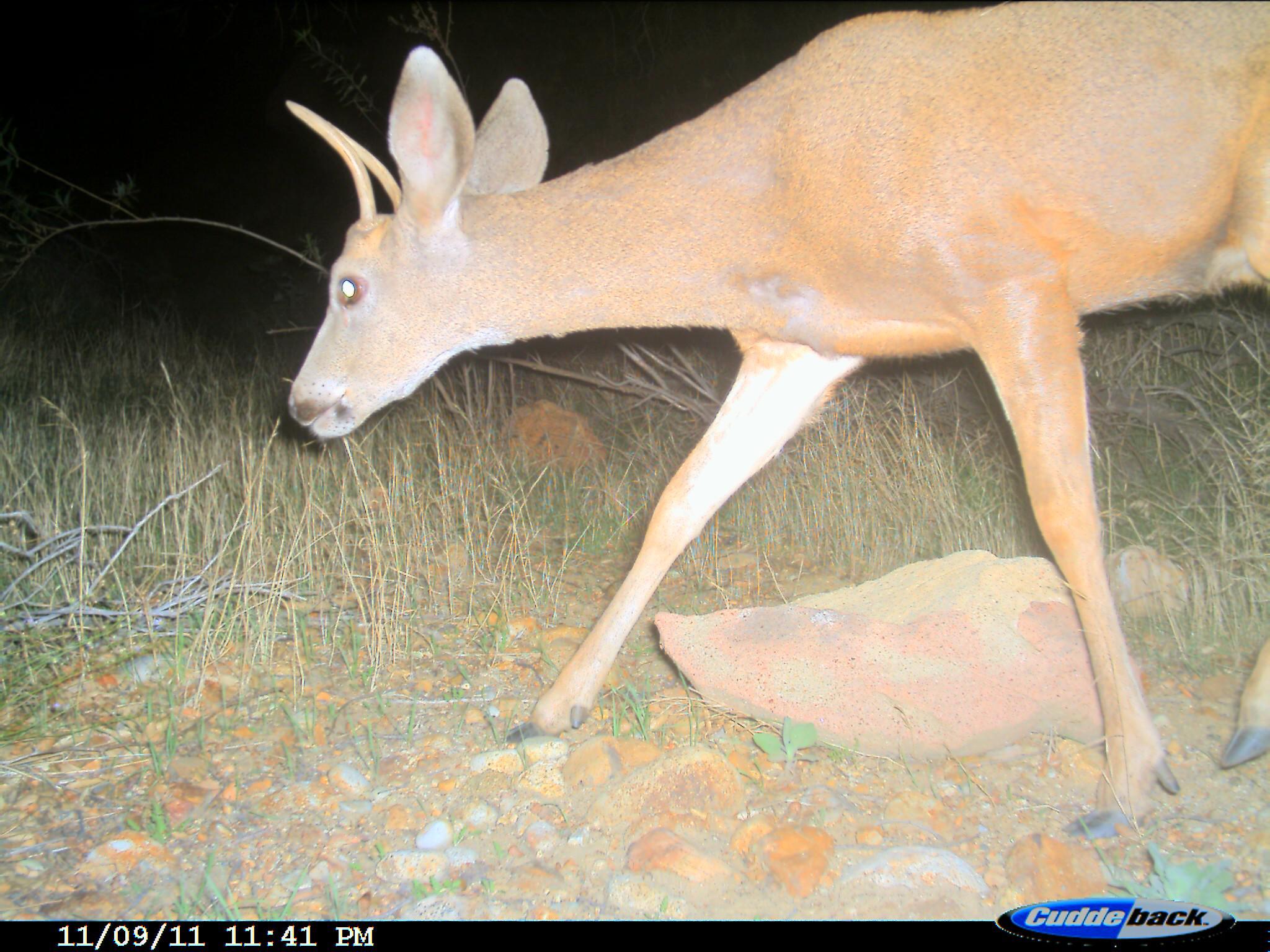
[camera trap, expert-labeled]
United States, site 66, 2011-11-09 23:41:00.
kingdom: Animalia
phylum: Chordata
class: Mammalia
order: Artiodactyla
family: Cervidae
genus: Odocoileus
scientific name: Odocoileus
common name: deer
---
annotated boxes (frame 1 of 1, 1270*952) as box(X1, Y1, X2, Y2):
deer: box(288, 2, 1269, 844)